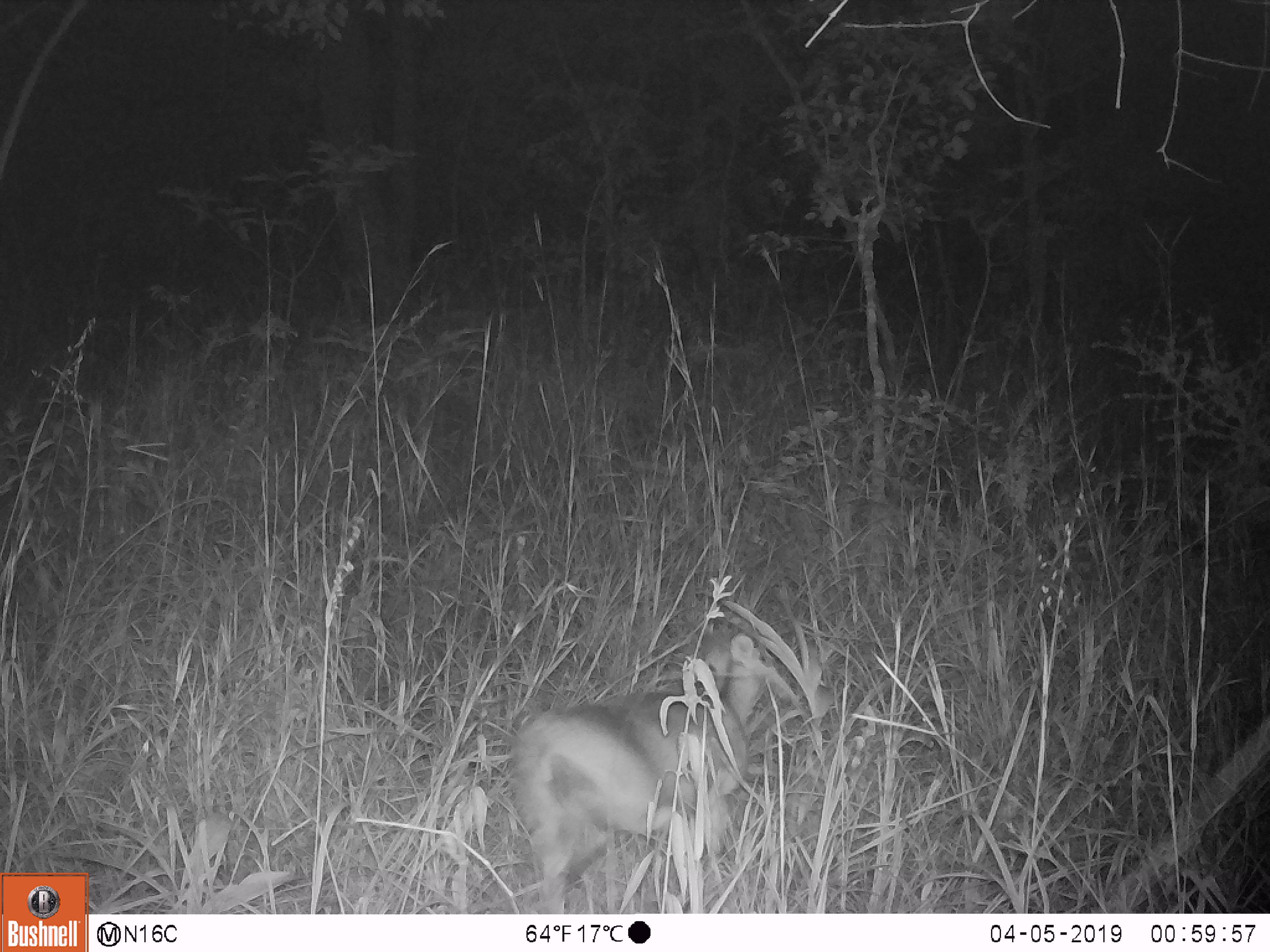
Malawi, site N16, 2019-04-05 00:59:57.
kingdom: Animalia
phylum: Chordata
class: Mammalia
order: Artiodactyla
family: Bovidae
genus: Redunca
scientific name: Redunca arundinum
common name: southern reedbuck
Southern reedbuck (Redunca arundinum), count 1.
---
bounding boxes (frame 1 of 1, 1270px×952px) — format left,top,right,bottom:
southern reedbuck: 526,623,778,911